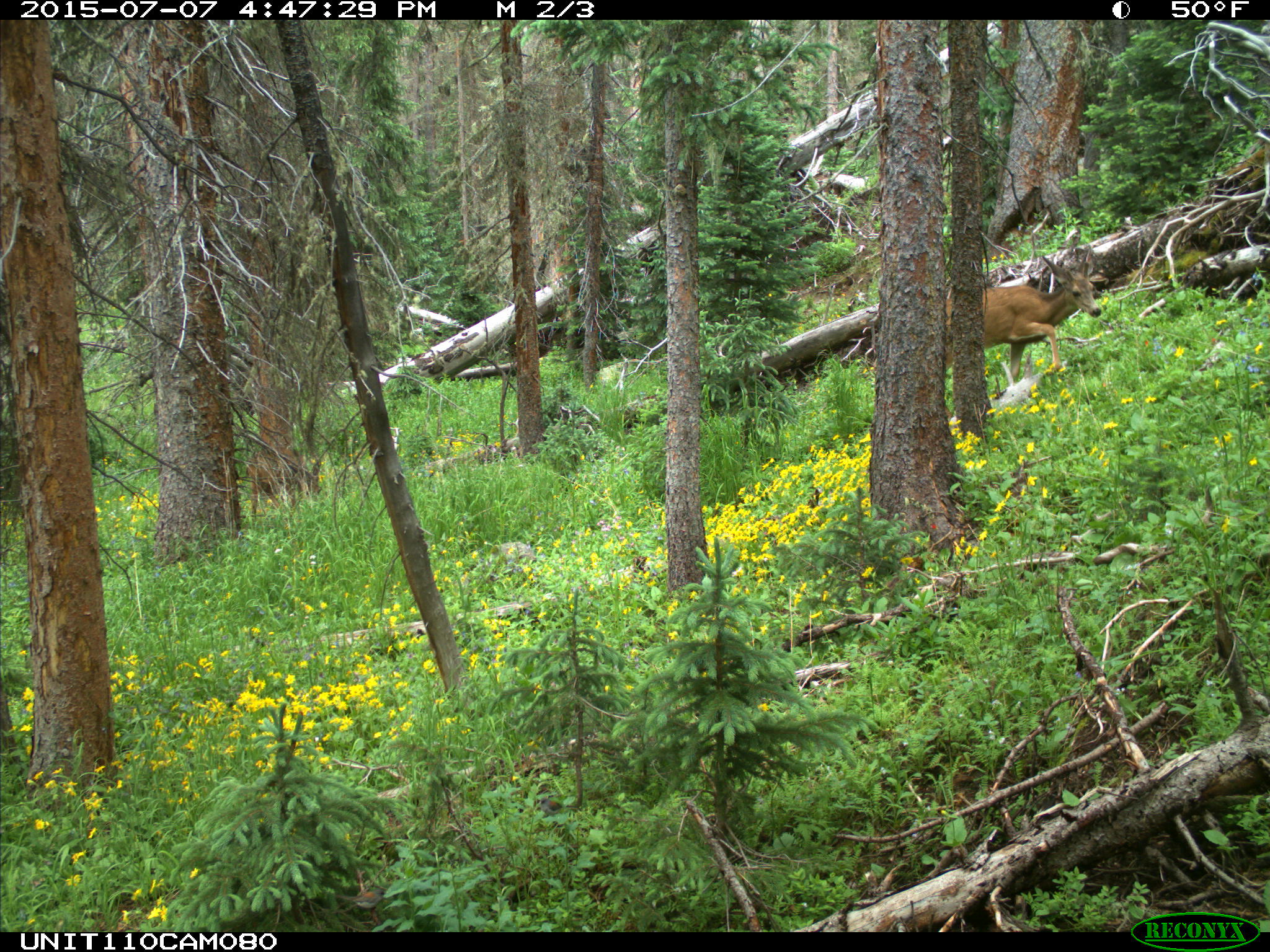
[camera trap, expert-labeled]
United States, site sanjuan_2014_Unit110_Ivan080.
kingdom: Animalia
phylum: Chordata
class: Mammalia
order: Artiodactyla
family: Cervidae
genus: Odocoileus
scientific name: Odocoileus hemionus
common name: mule deer